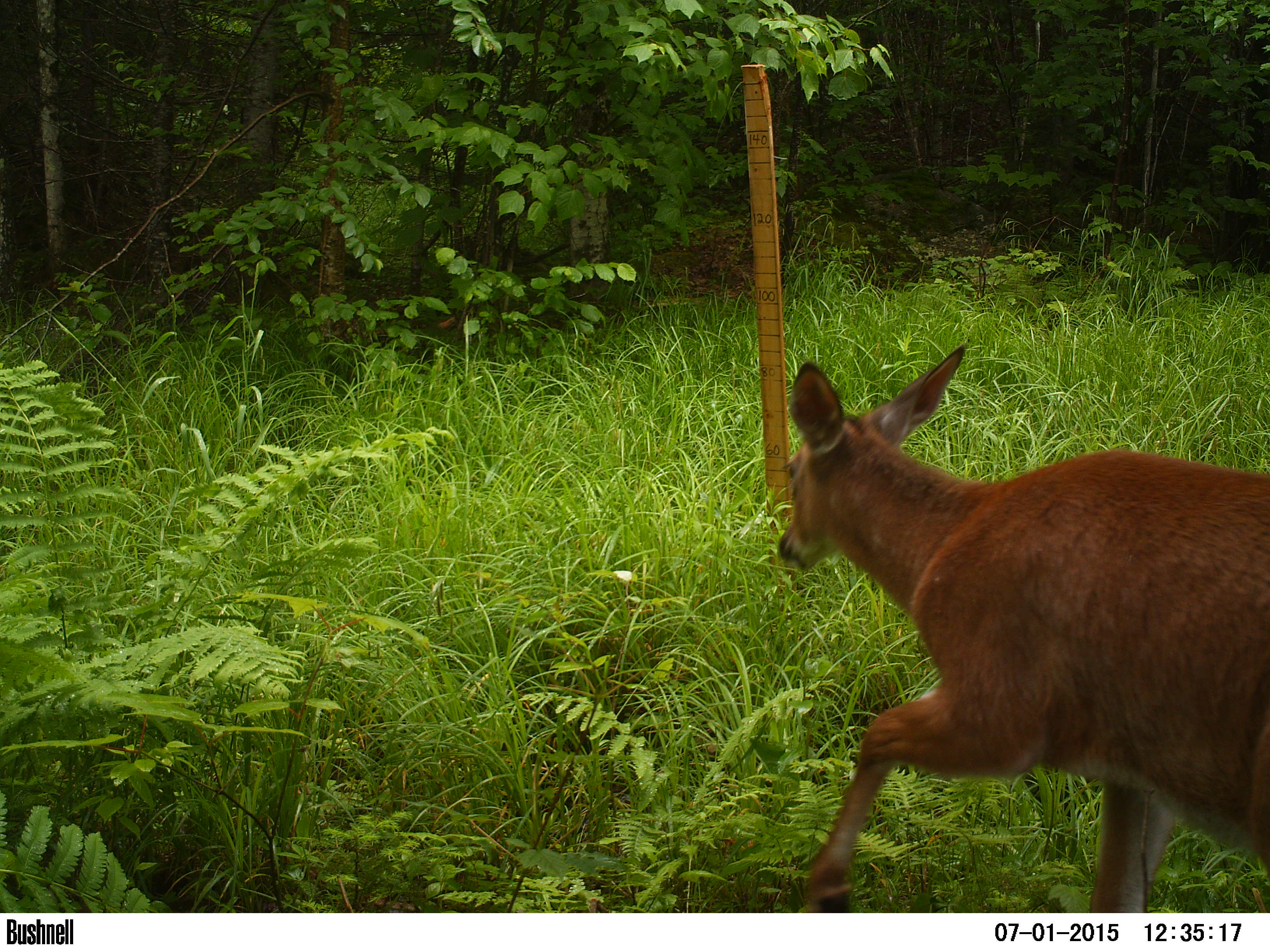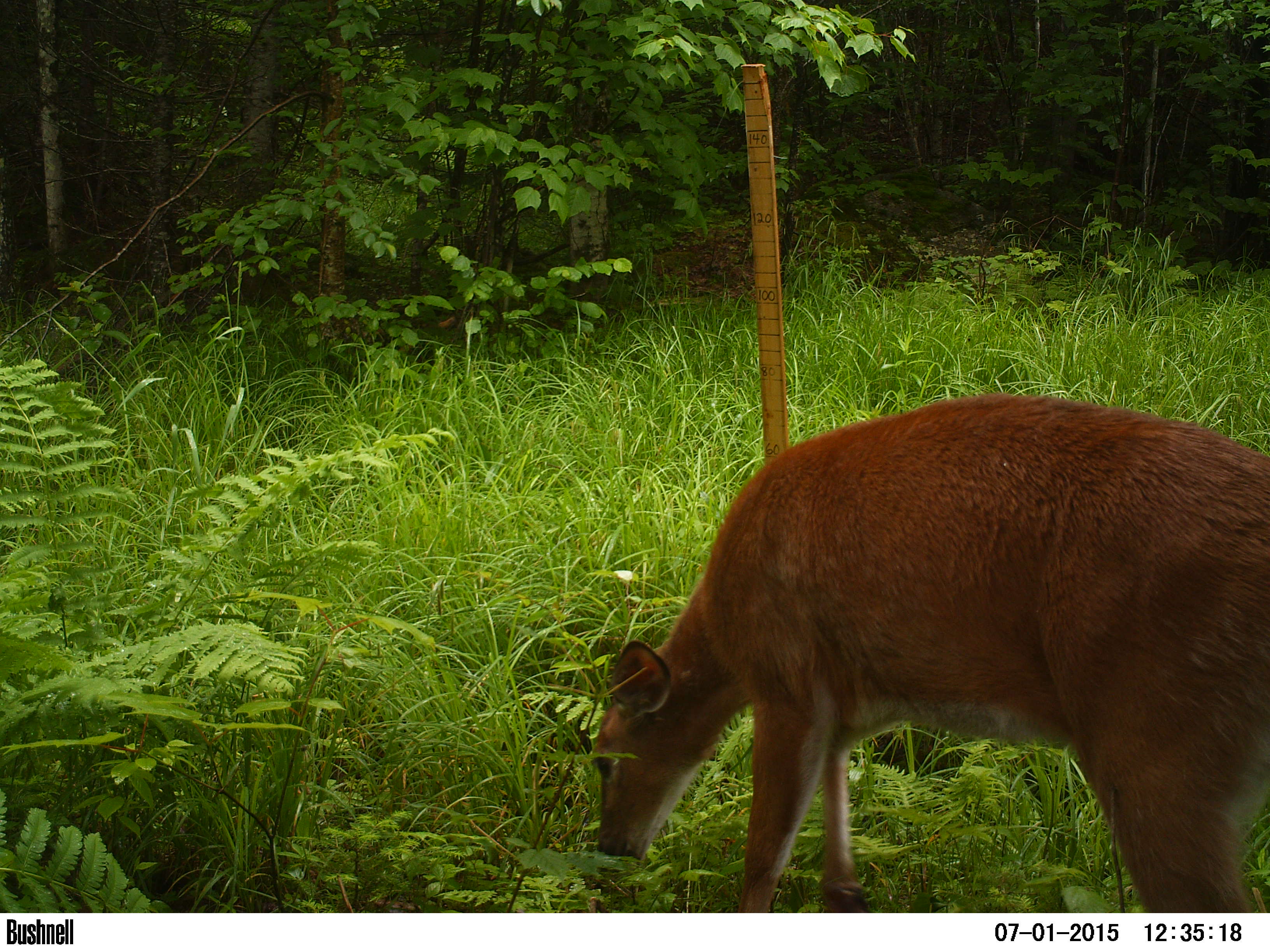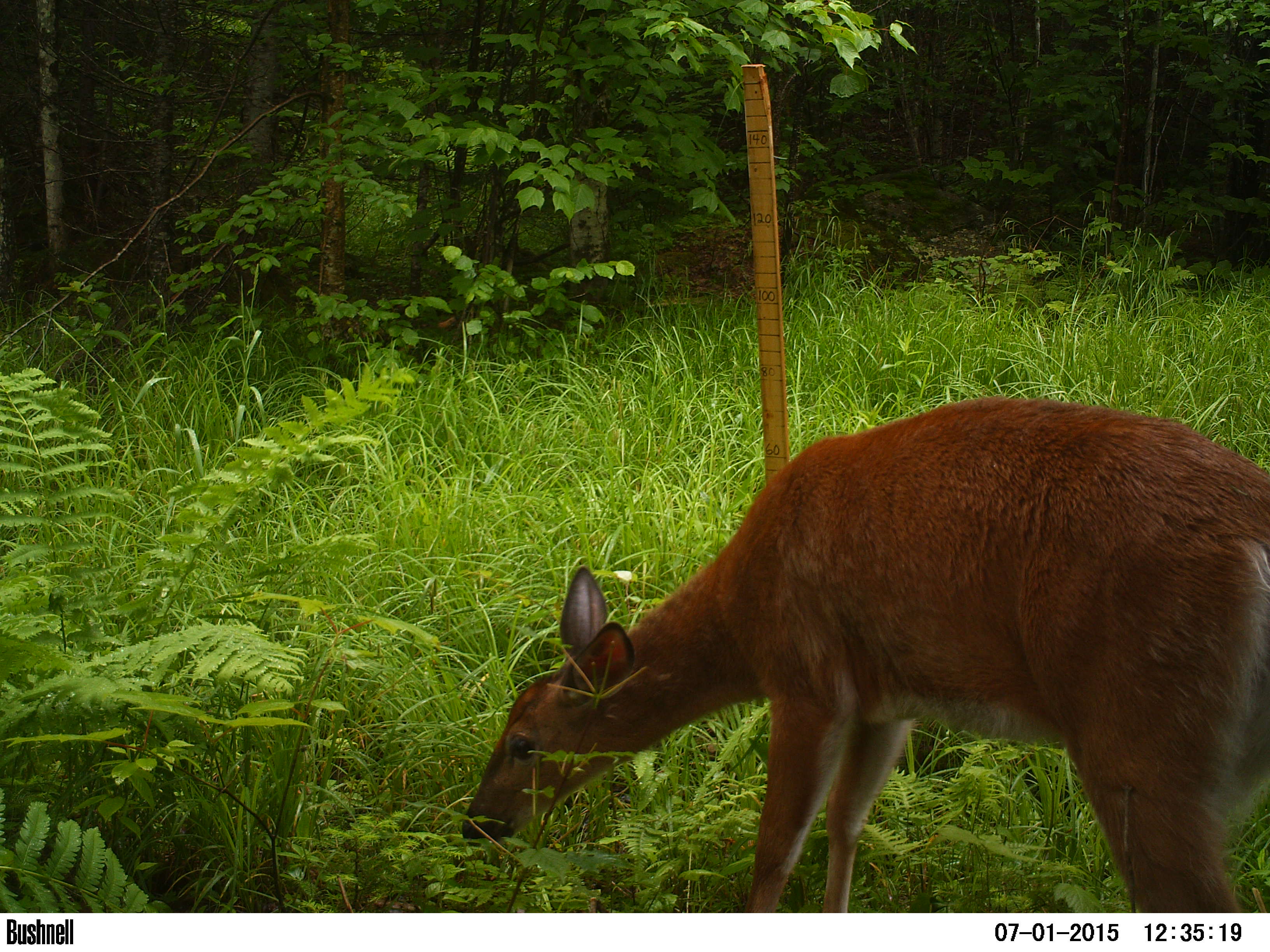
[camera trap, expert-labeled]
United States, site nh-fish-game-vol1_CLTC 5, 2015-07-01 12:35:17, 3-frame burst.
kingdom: Animalia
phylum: Chordata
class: Mammalia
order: Artiodactyla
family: Cervidae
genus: Odocoileus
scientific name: Odocoileus virginianus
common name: white-tailed deer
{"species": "white-tailed deer (Odocoileus virginianus)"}